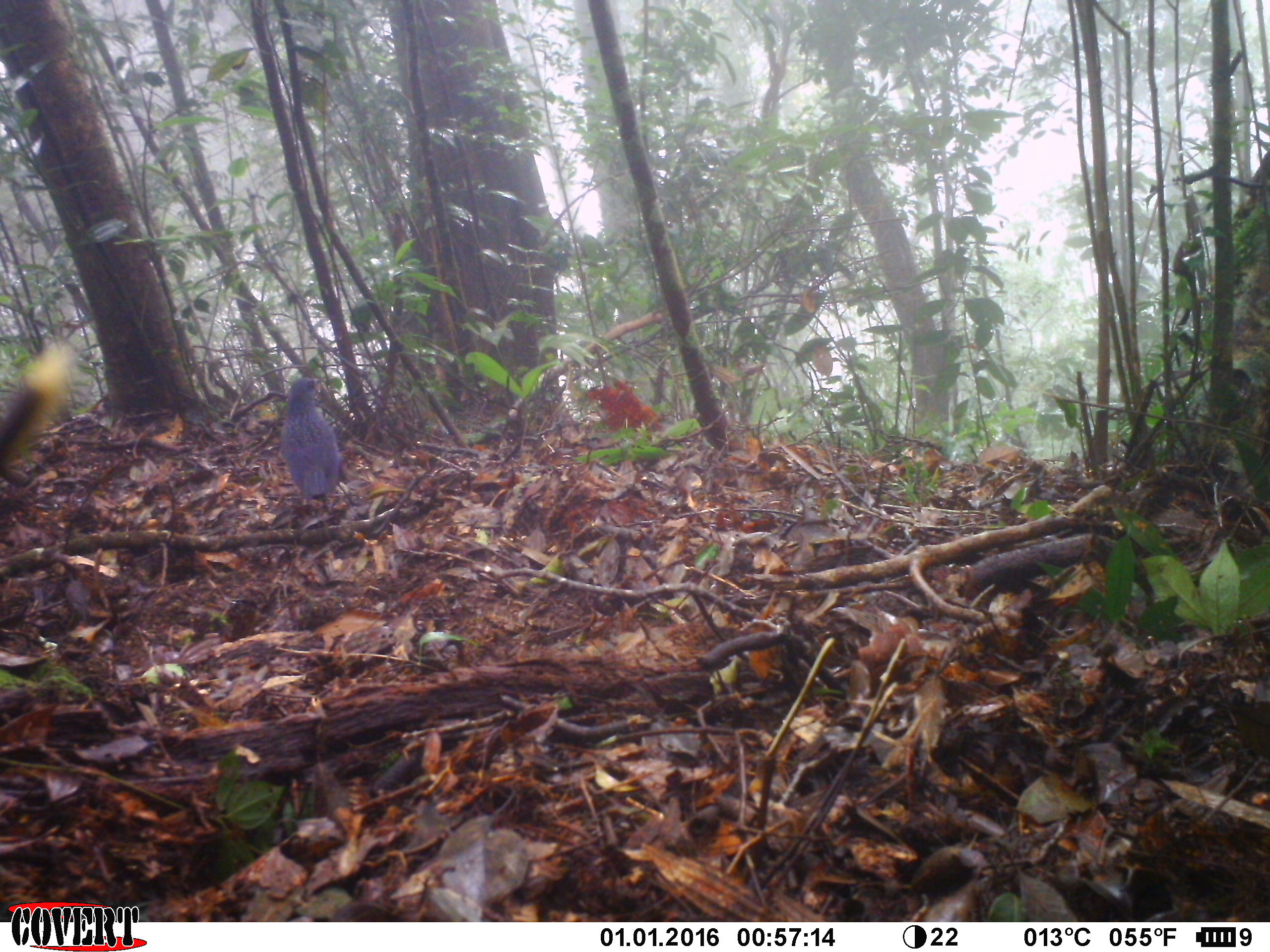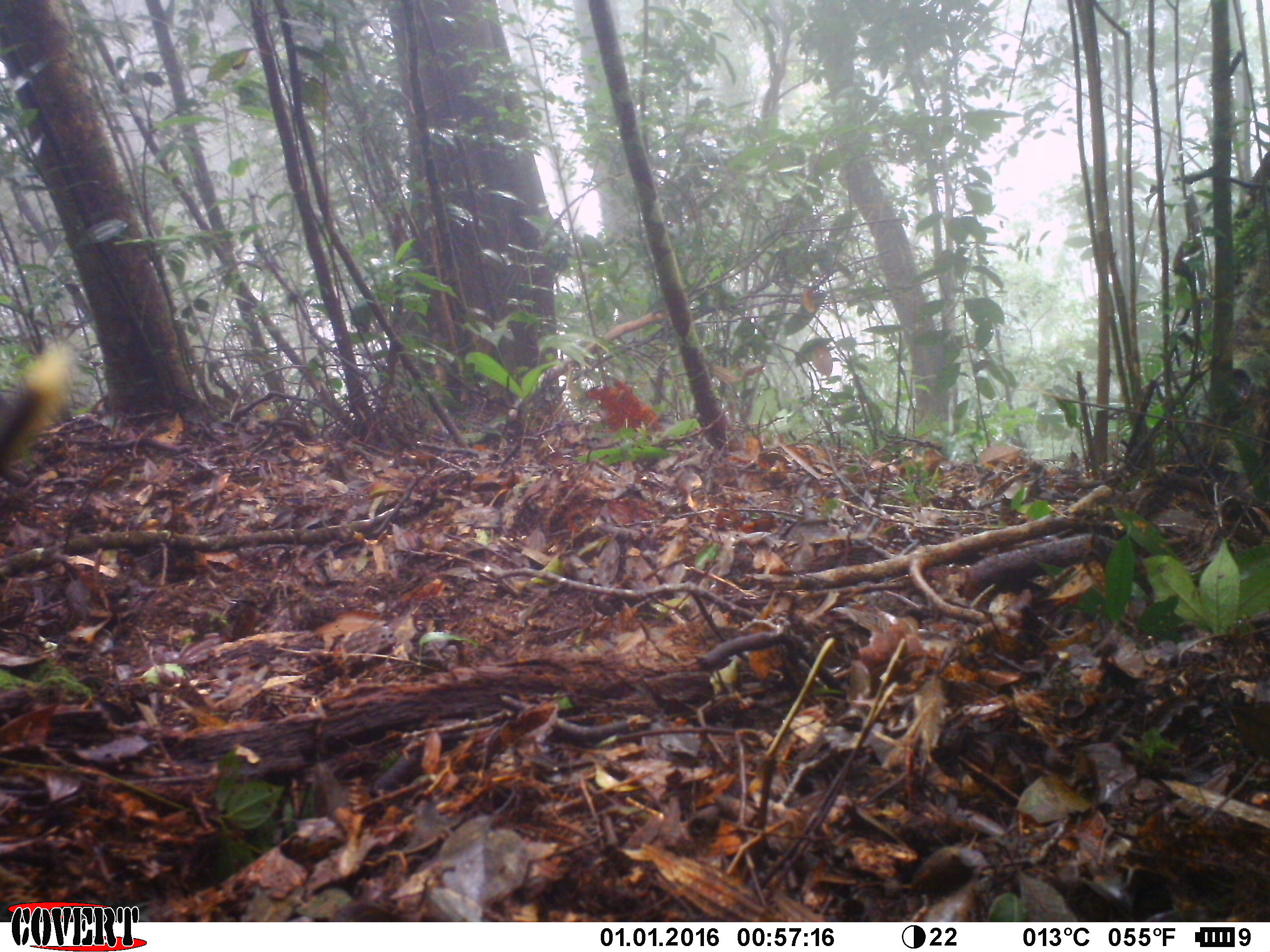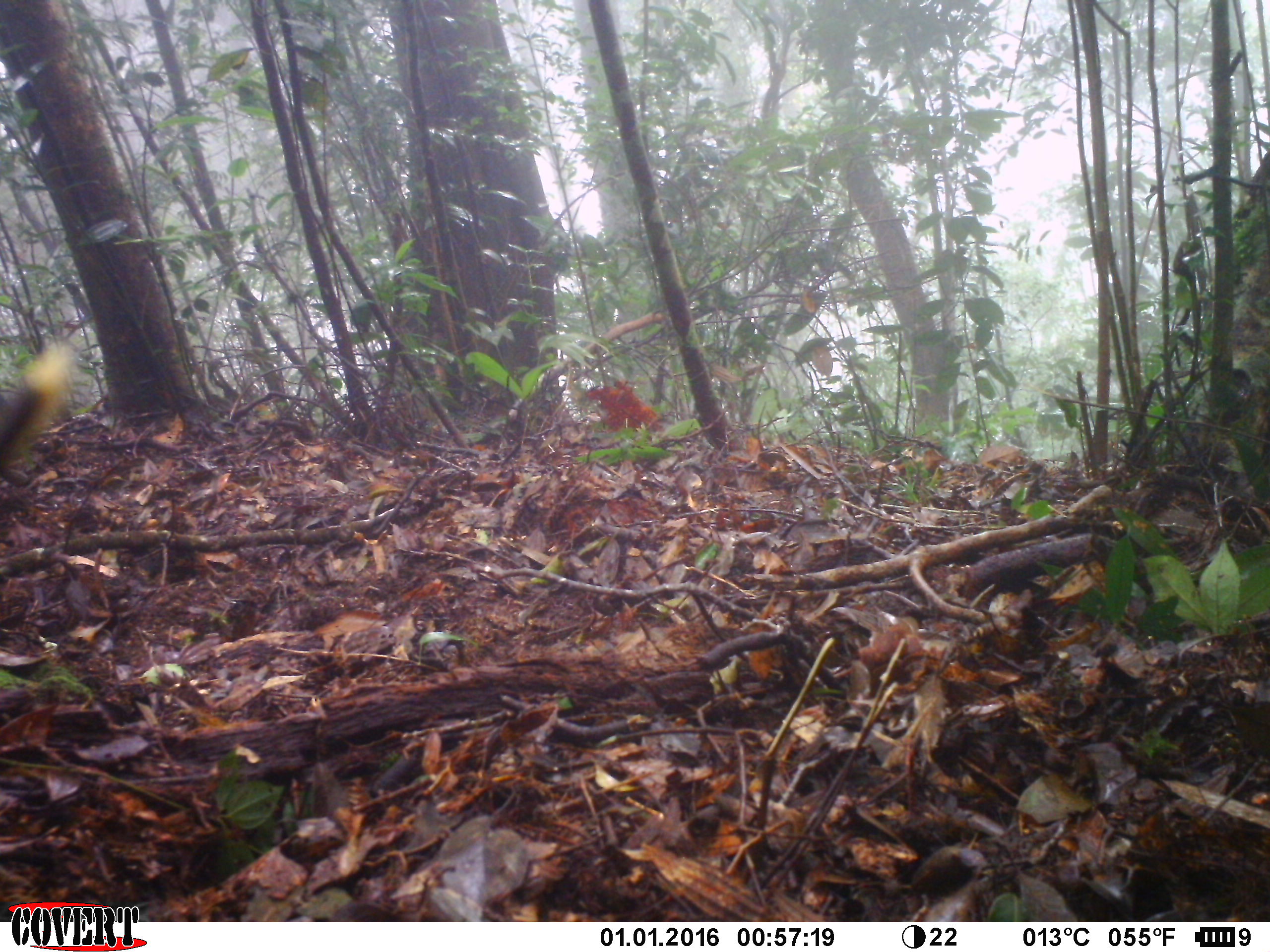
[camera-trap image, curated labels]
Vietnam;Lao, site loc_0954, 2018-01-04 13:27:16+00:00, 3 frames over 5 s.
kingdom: Animalia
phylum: Chordata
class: Aves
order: Passeriformes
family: Muscicapidae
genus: Myophonus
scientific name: Myophonus caeruleus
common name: blue whistling thrush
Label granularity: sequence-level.